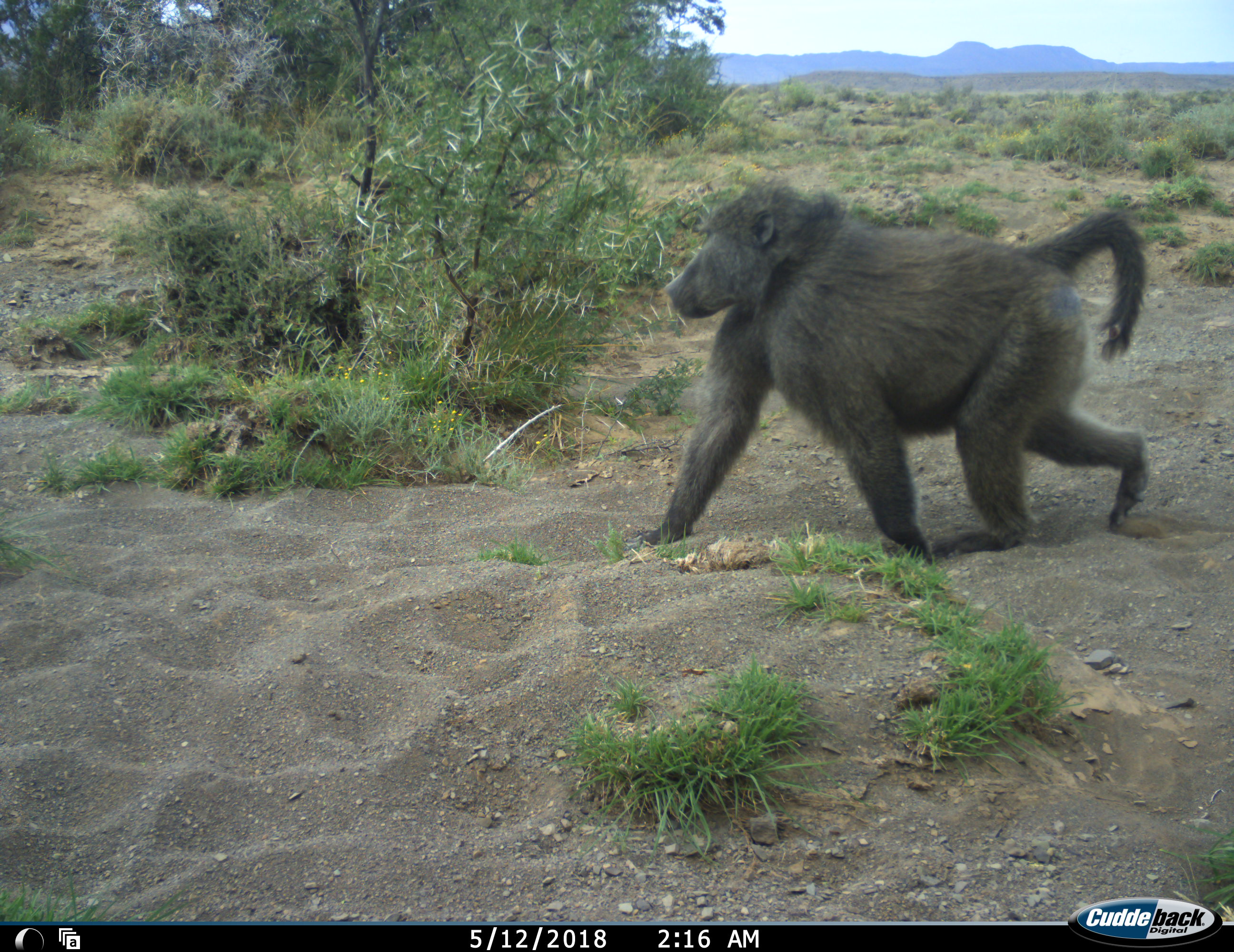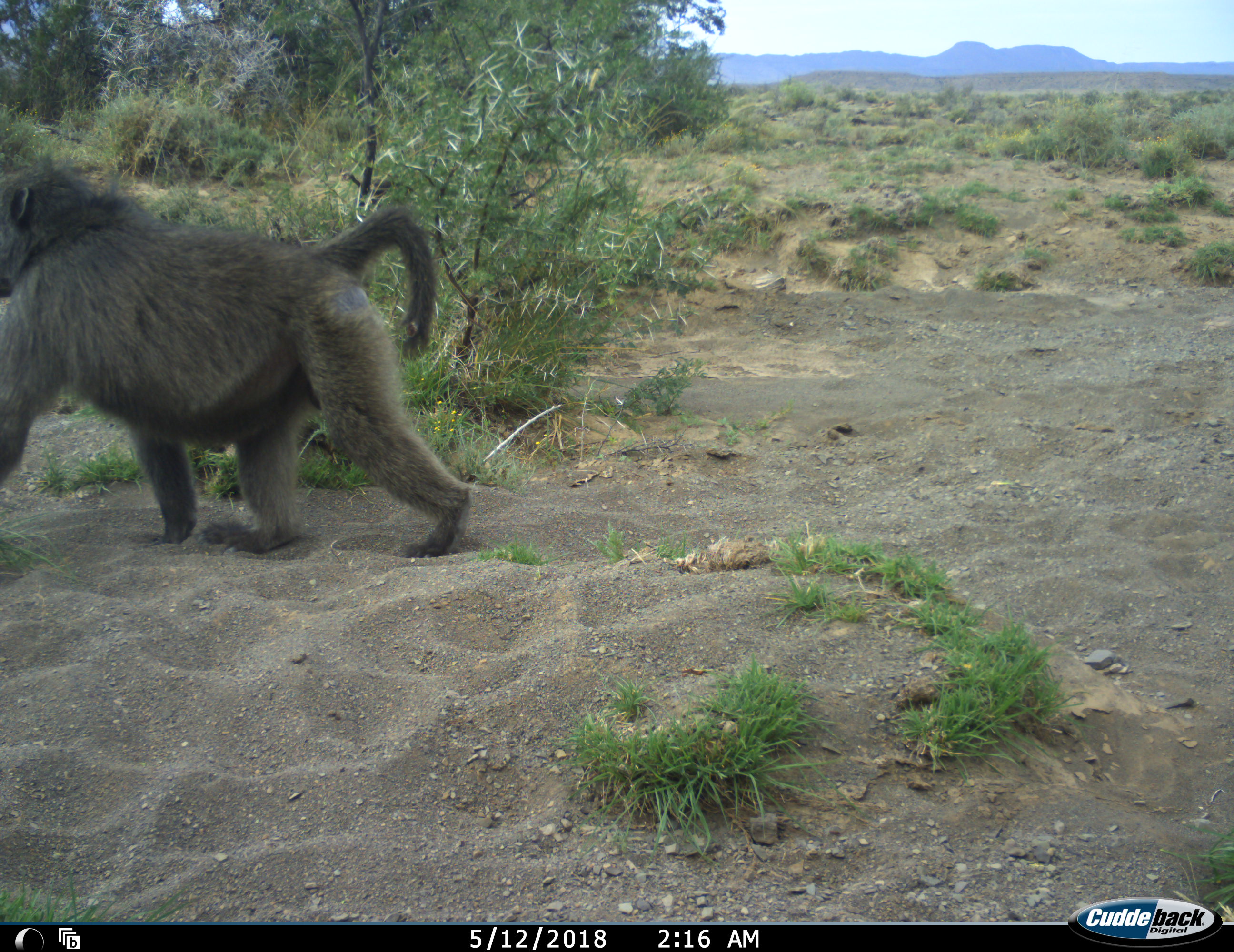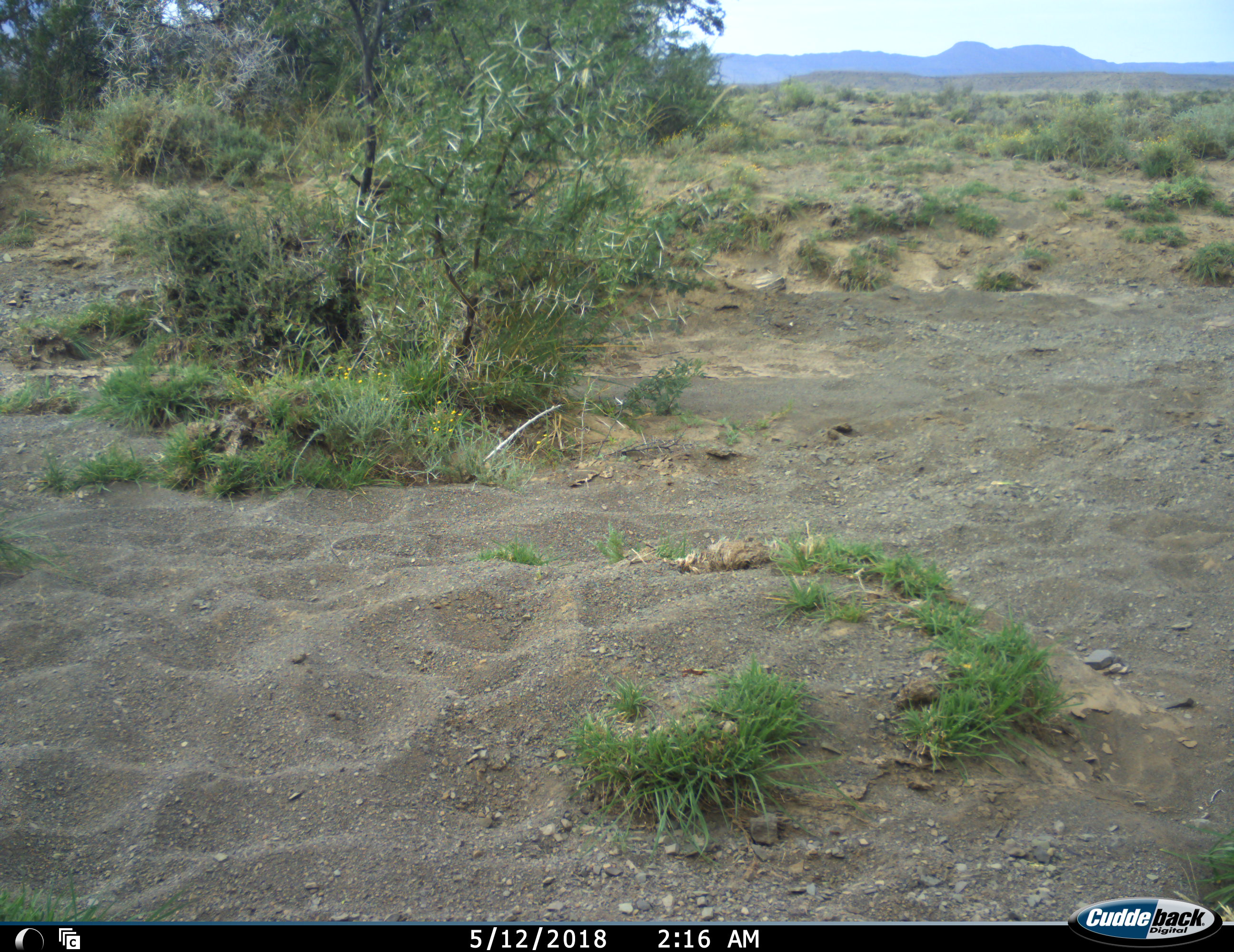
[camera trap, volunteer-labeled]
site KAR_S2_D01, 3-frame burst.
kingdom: Animalia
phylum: Chordata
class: Mammalia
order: Primates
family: Cercopithecidae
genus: Papio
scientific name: Papio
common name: baboon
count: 1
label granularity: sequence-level